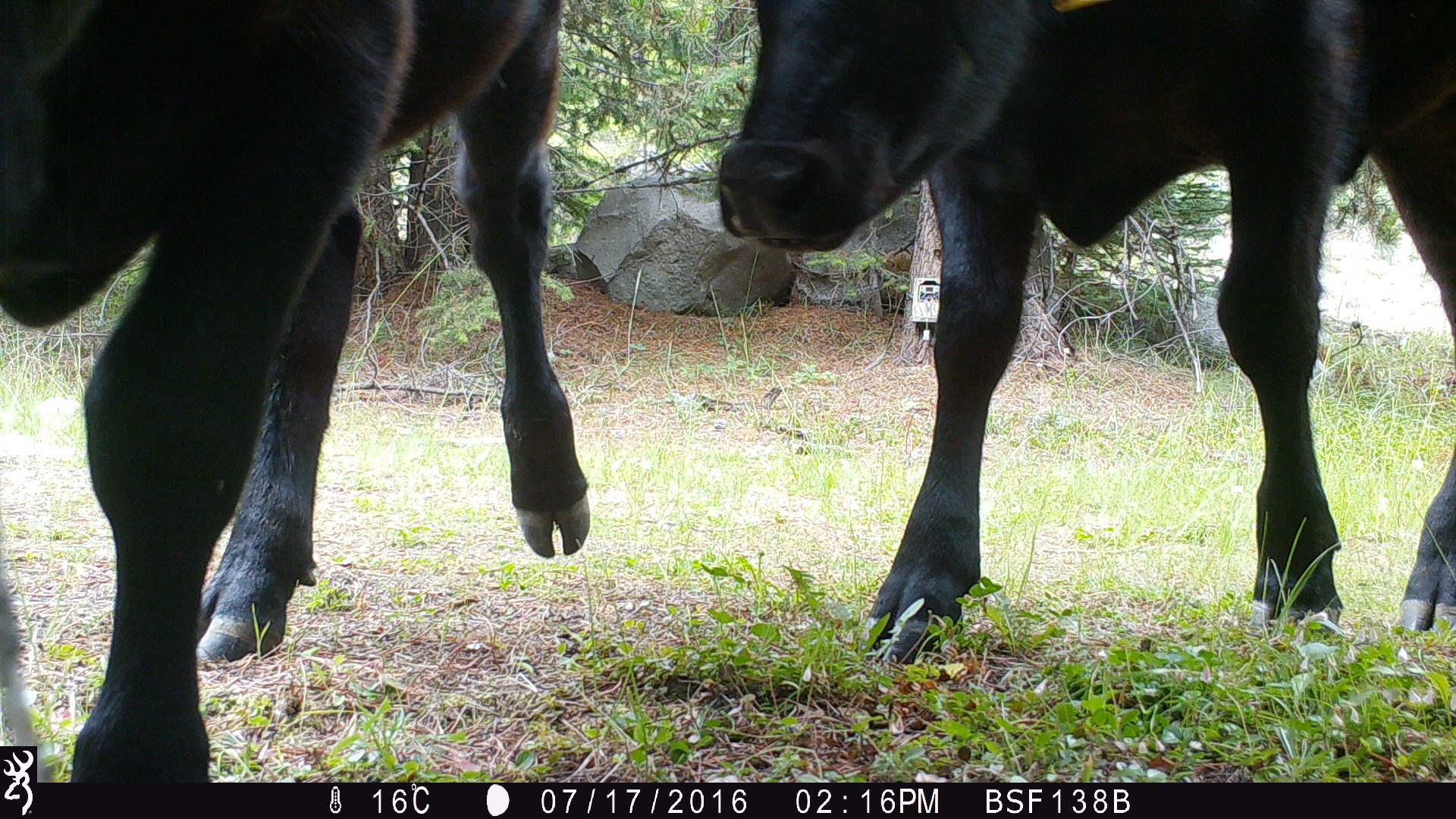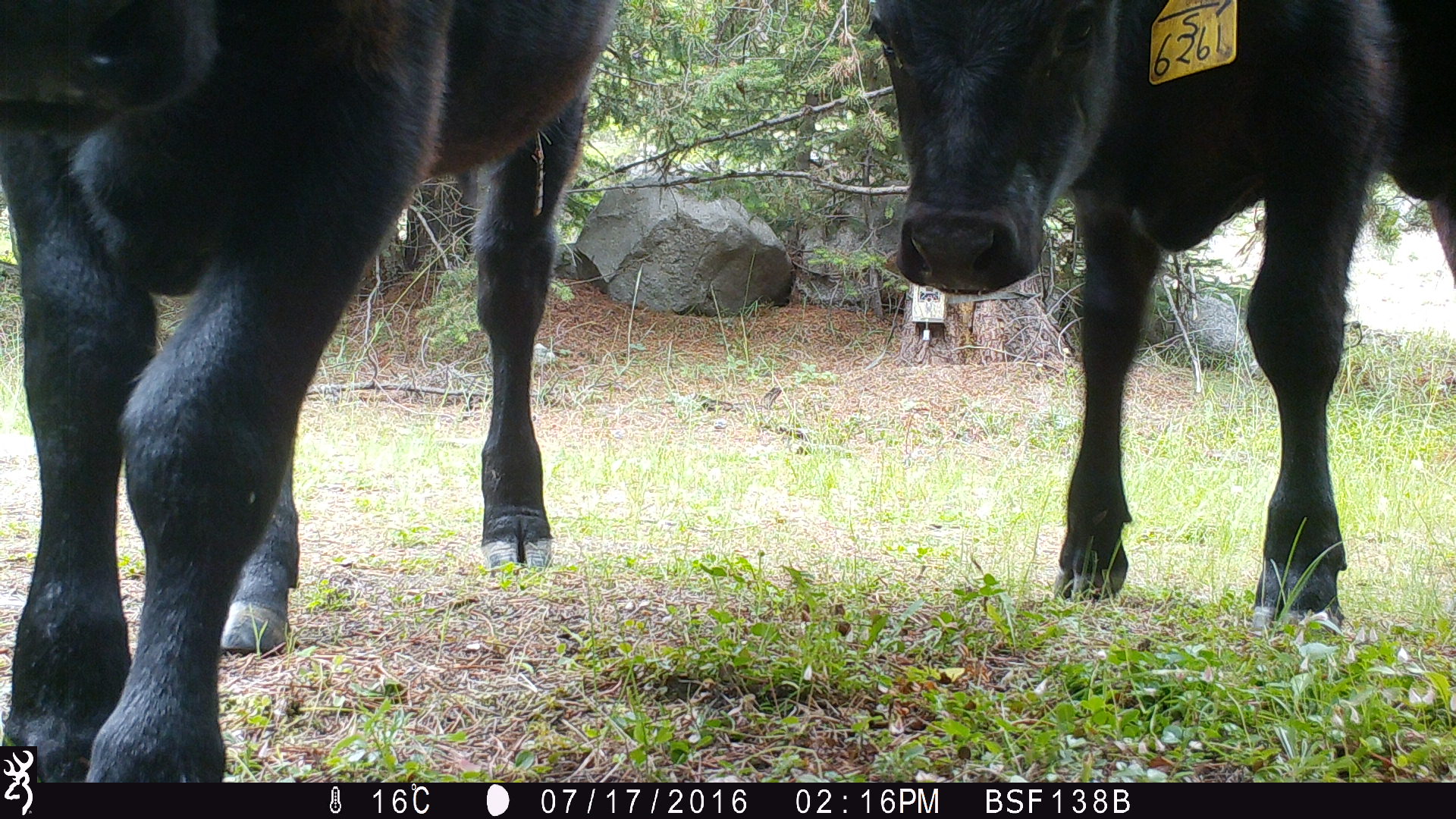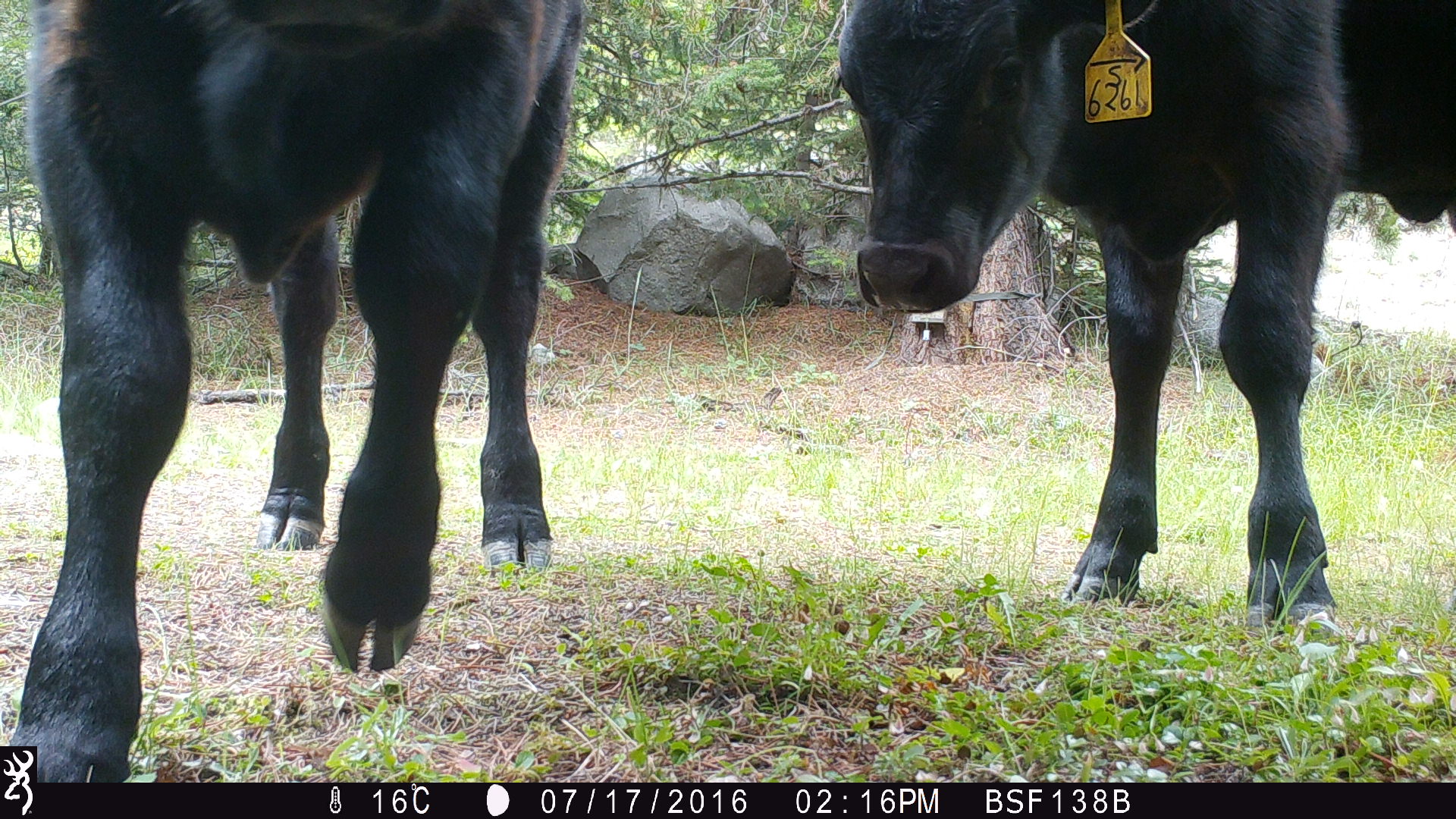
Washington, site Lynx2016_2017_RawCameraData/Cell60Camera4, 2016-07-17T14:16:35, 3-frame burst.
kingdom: Animalia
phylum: Chordata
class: Mammalia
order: Artiodactyla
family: Bovidae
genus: Bos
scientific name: Bos taurus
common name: domestic cattle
Domestic cattle (Bos taurus). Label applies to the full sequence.